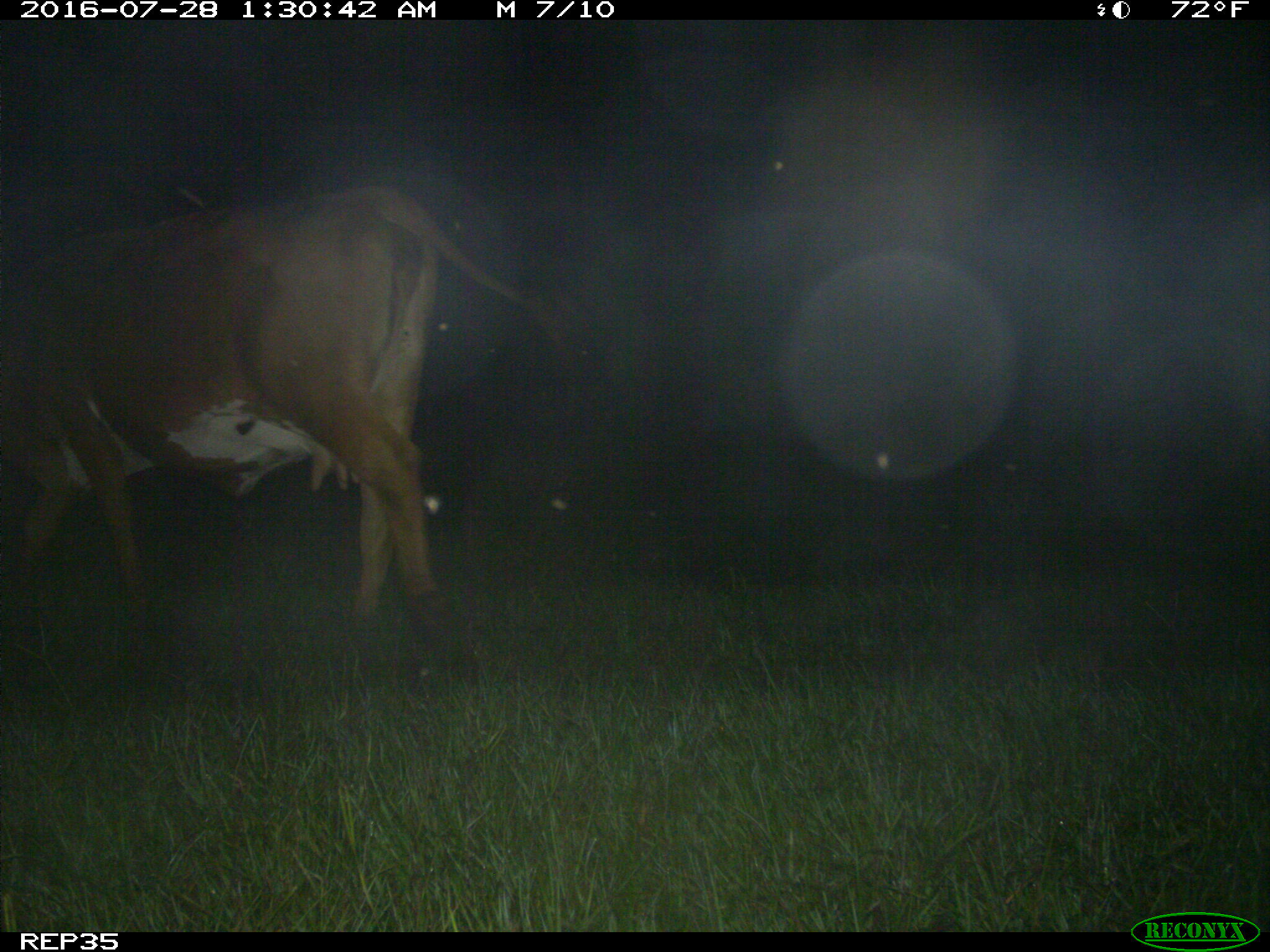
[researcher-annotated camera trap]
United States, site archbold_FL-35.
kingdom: Animalia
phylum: Chordata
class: Mammalia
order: Artiodactyla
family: Bovidae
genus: Bos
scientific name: Bos taurus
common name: domestic cow